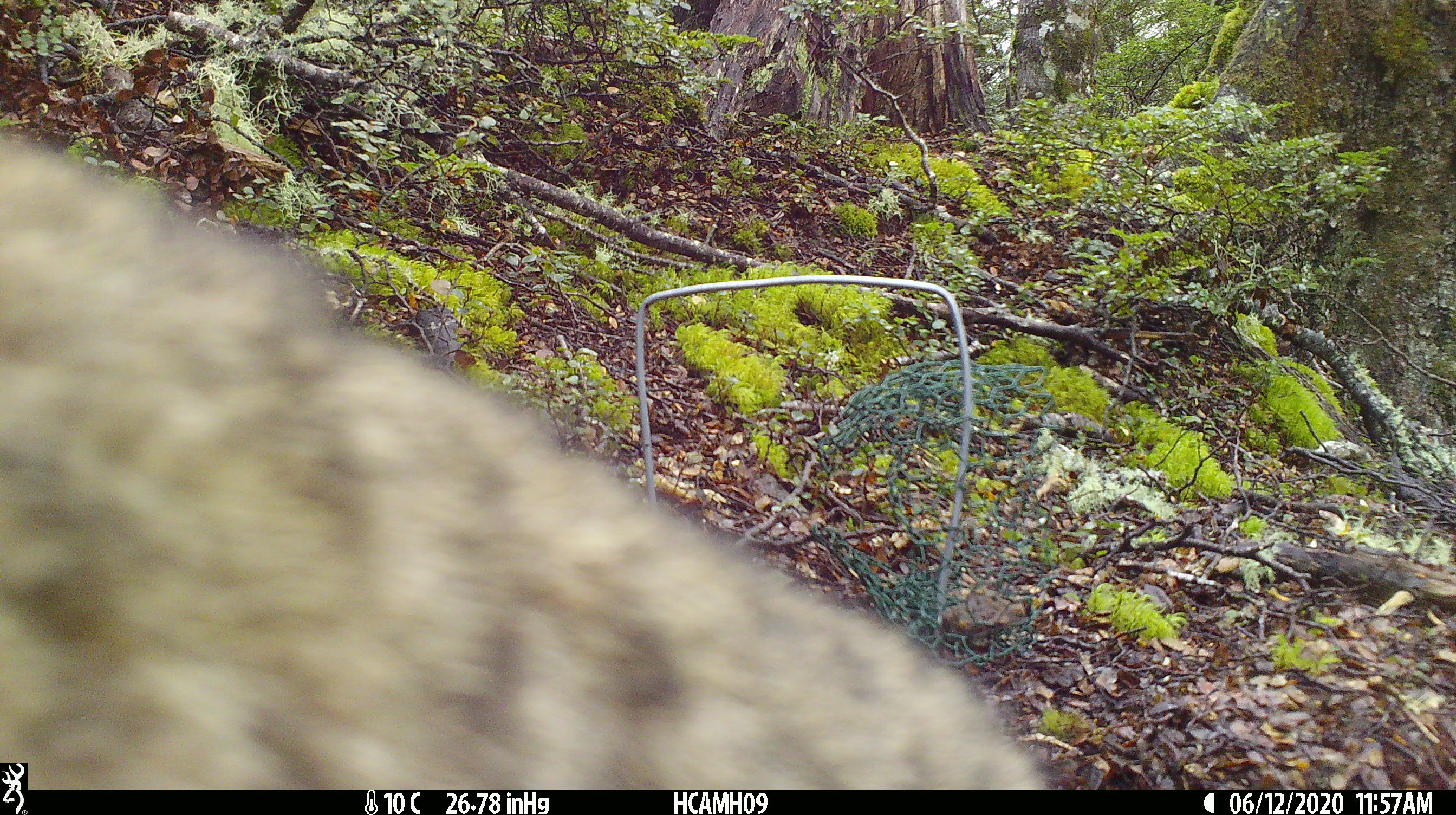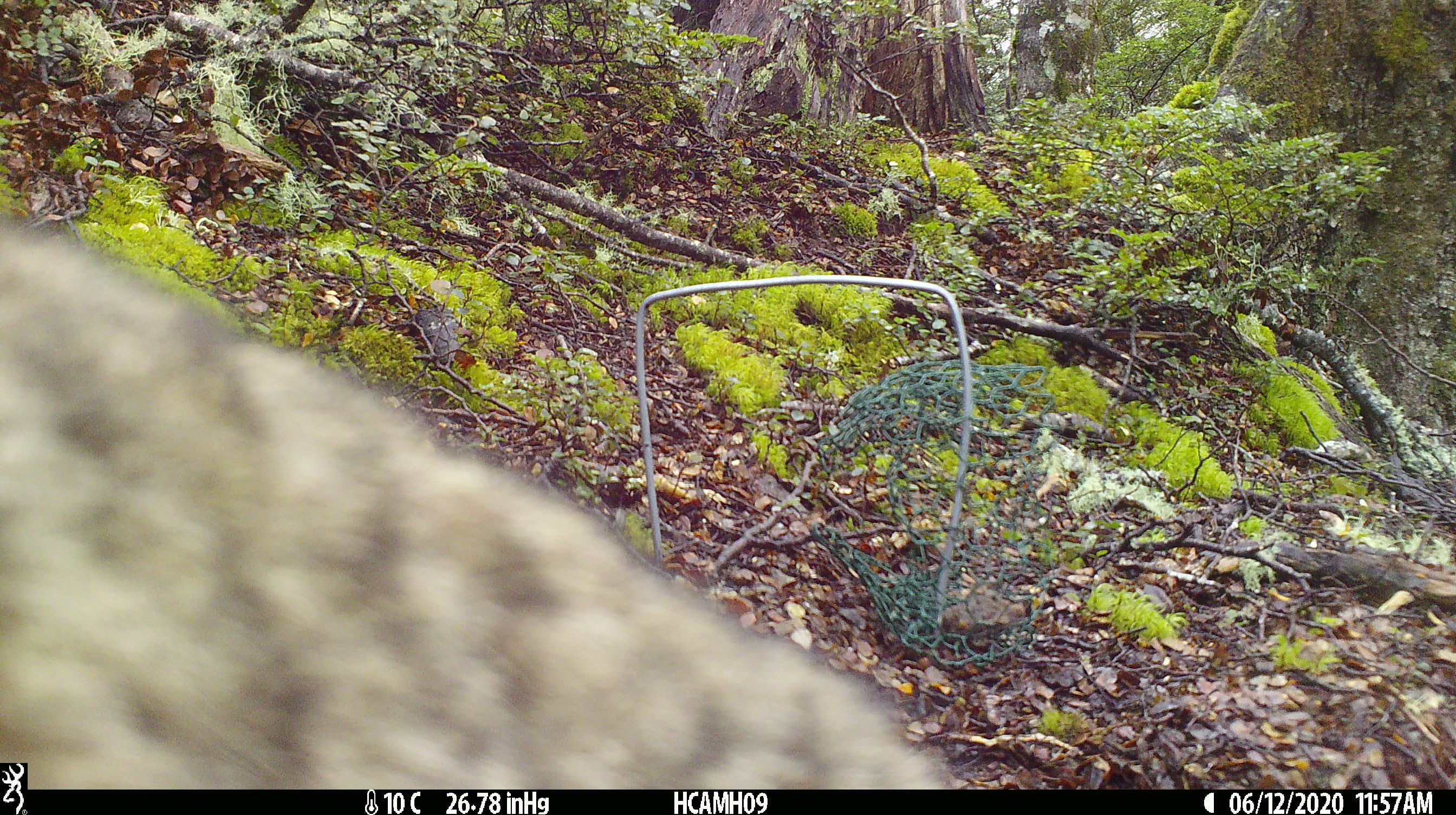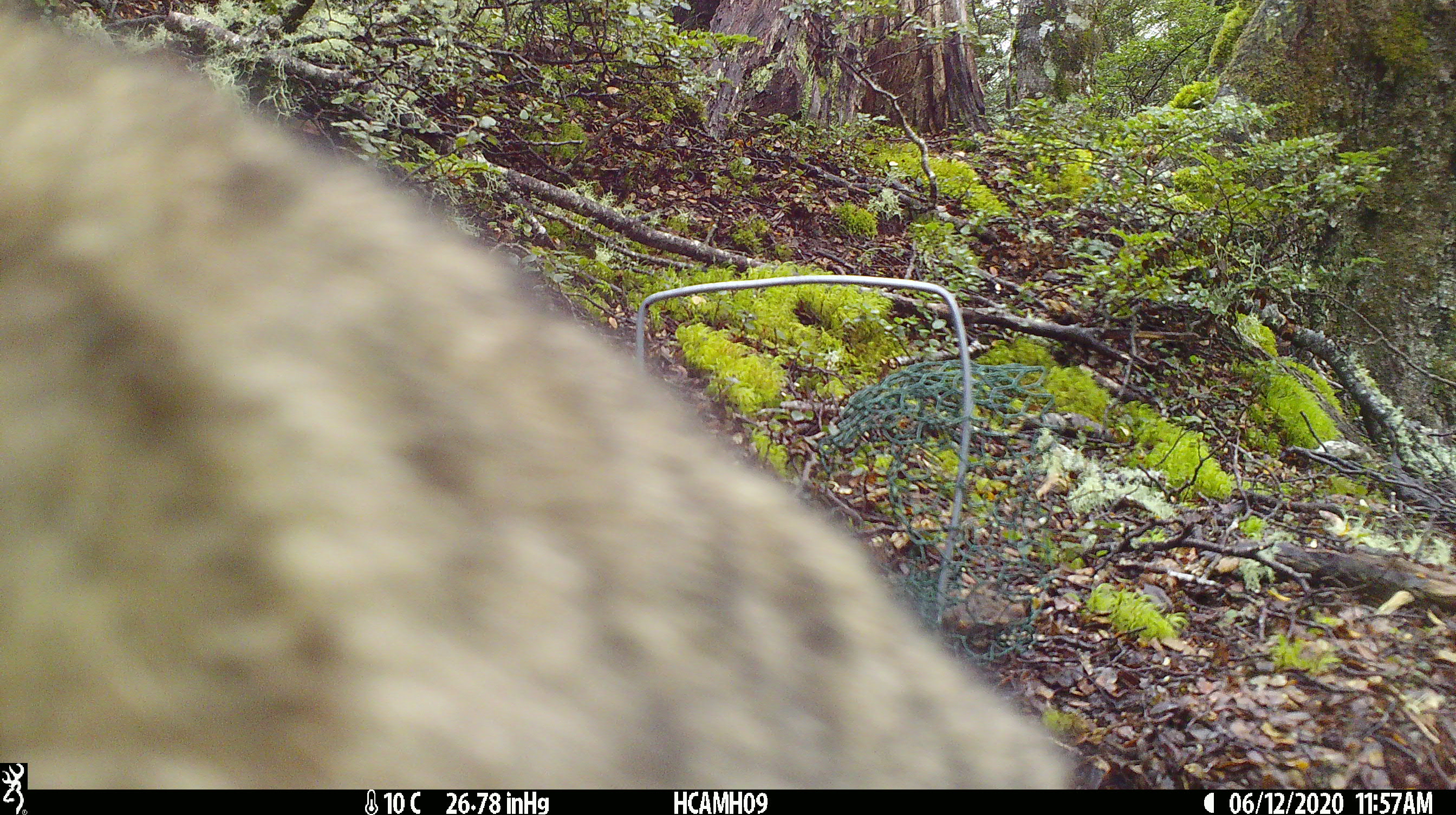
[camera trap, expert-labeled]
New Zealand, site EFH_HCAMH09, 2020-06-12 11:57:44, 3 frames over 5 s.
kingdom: Animalia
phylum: Chordata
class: Mammalia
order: Carnivora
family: Felidae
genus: Felis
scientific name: Felis catus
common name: domestic cat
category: cat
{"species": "cat (domestic cat) (Felis catus)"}